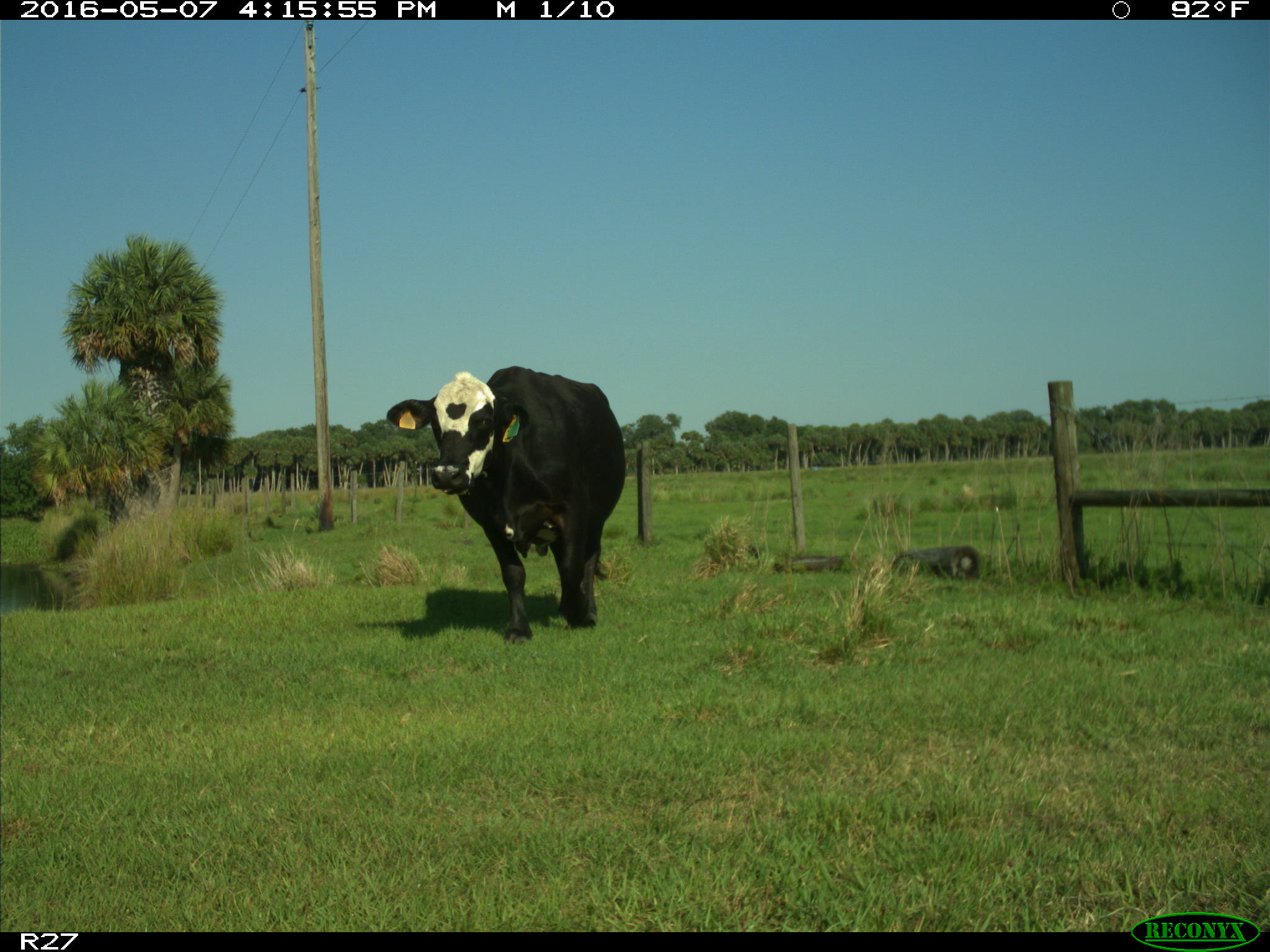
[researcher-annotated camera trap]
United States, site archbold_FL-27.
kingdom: Animalia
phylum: Chordata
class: Mammalia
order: Artiodactyla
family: Bovidae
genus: Bos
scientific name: Bos taurus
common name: domestic cow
Bos taurus (domestic cow).